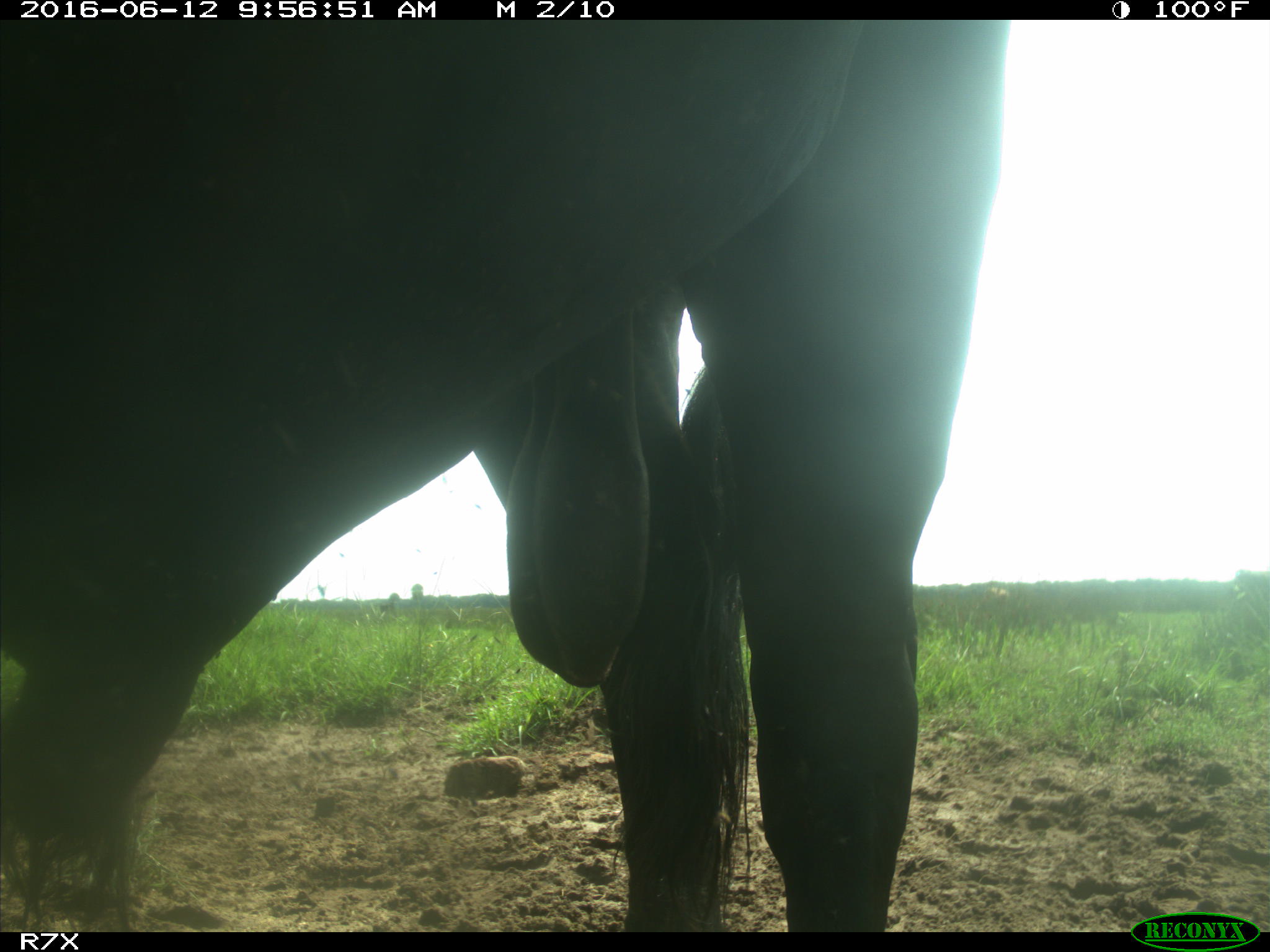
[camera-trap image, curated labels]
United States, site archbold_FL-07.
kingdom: Animalia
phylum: Chordata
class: Mammalia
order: Artiodactyla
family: Bovidae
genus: Bos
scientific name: Bos taurus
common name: domestic cow